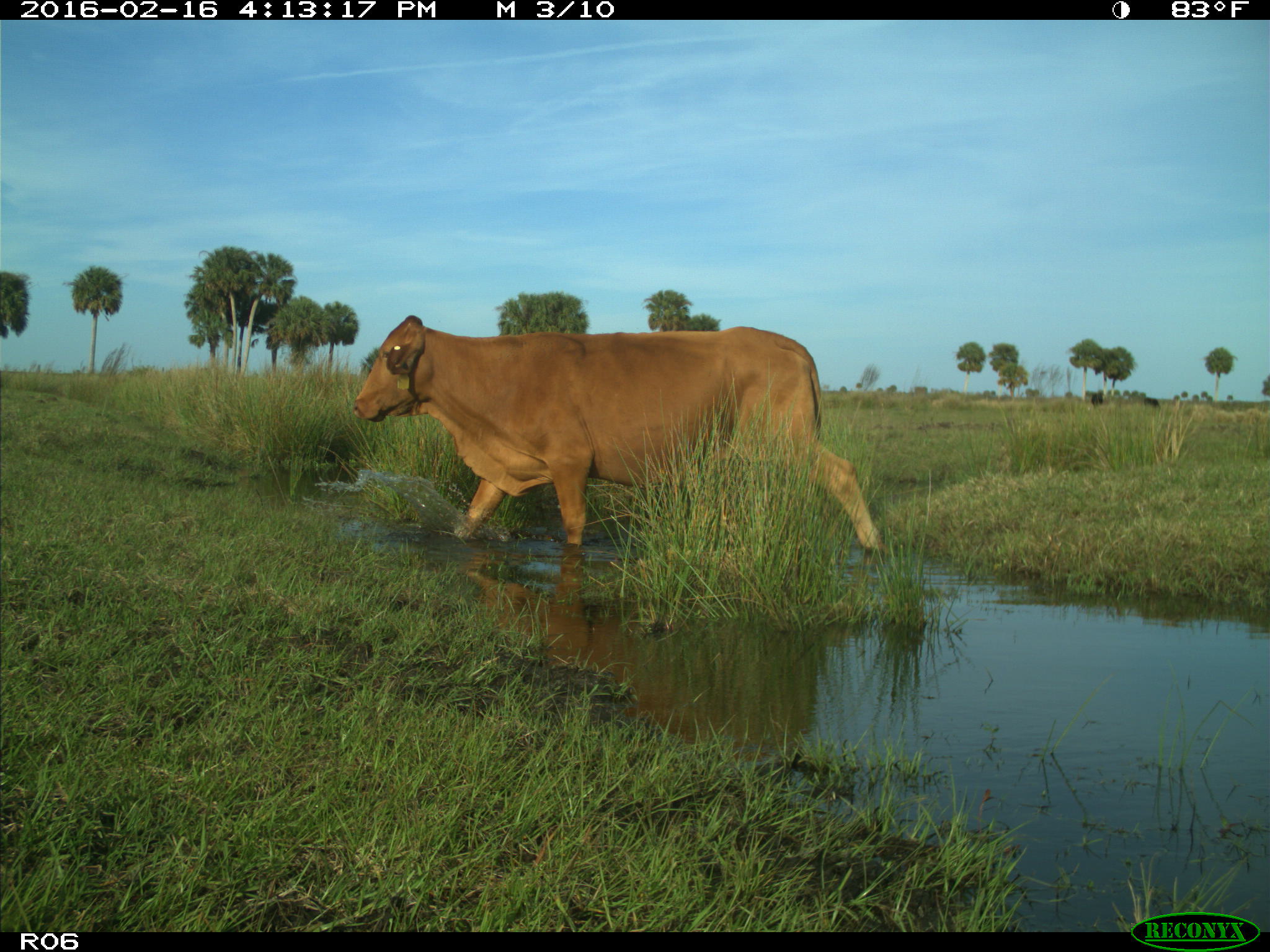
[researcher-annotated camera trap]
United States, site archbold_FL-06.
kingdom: Animalia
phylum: Chordata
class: Mammalia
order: Artiodactyla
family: Bovidae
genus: Bos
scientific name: Bos taurus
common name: domestic cow